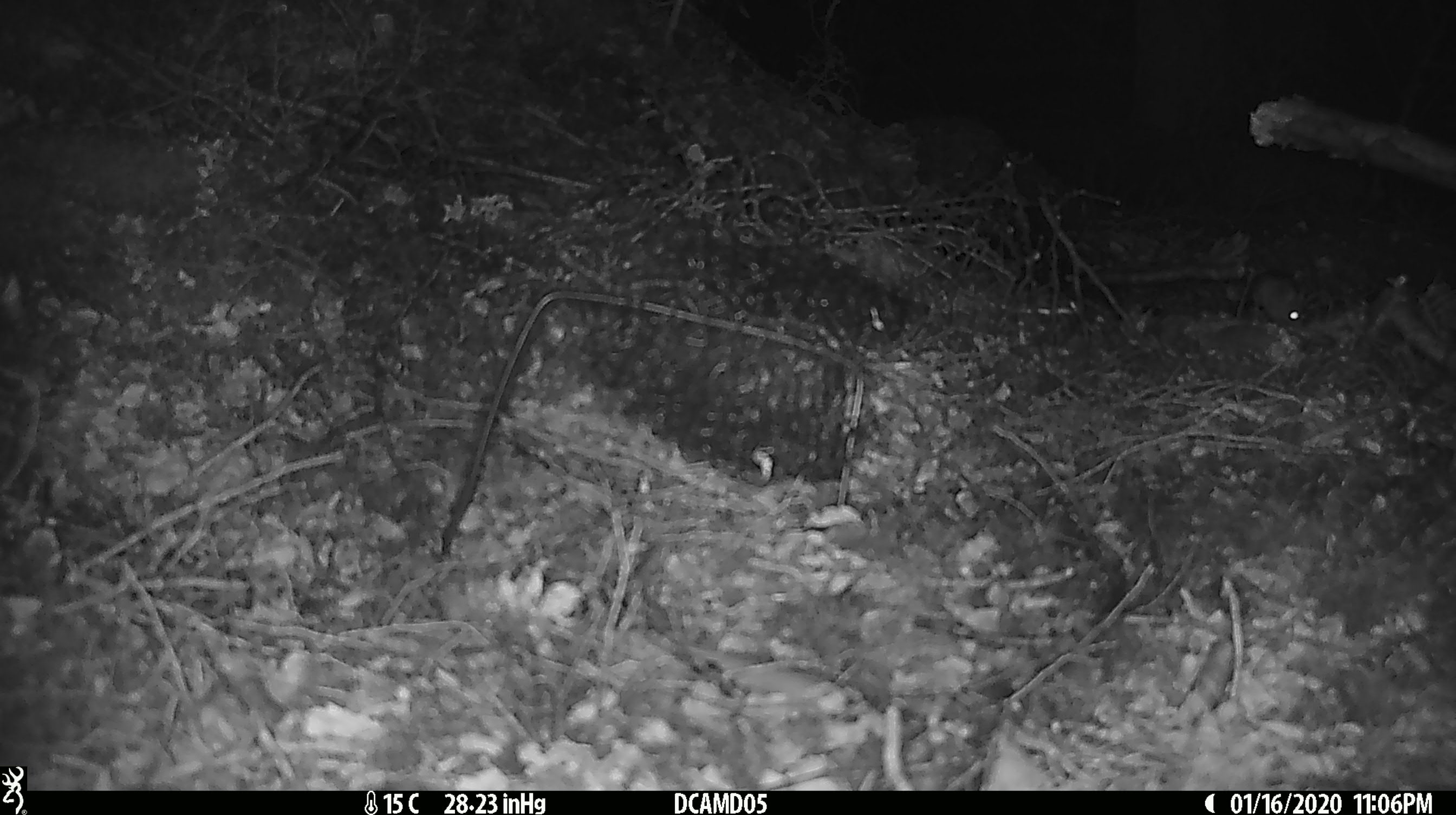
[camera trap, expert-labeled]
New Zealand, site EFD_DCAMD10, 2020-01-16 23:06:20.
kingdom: Animalia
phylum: Chordata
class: Mammalia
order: Rodentia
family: Muridae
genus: Mus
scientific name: Mus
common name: mouse